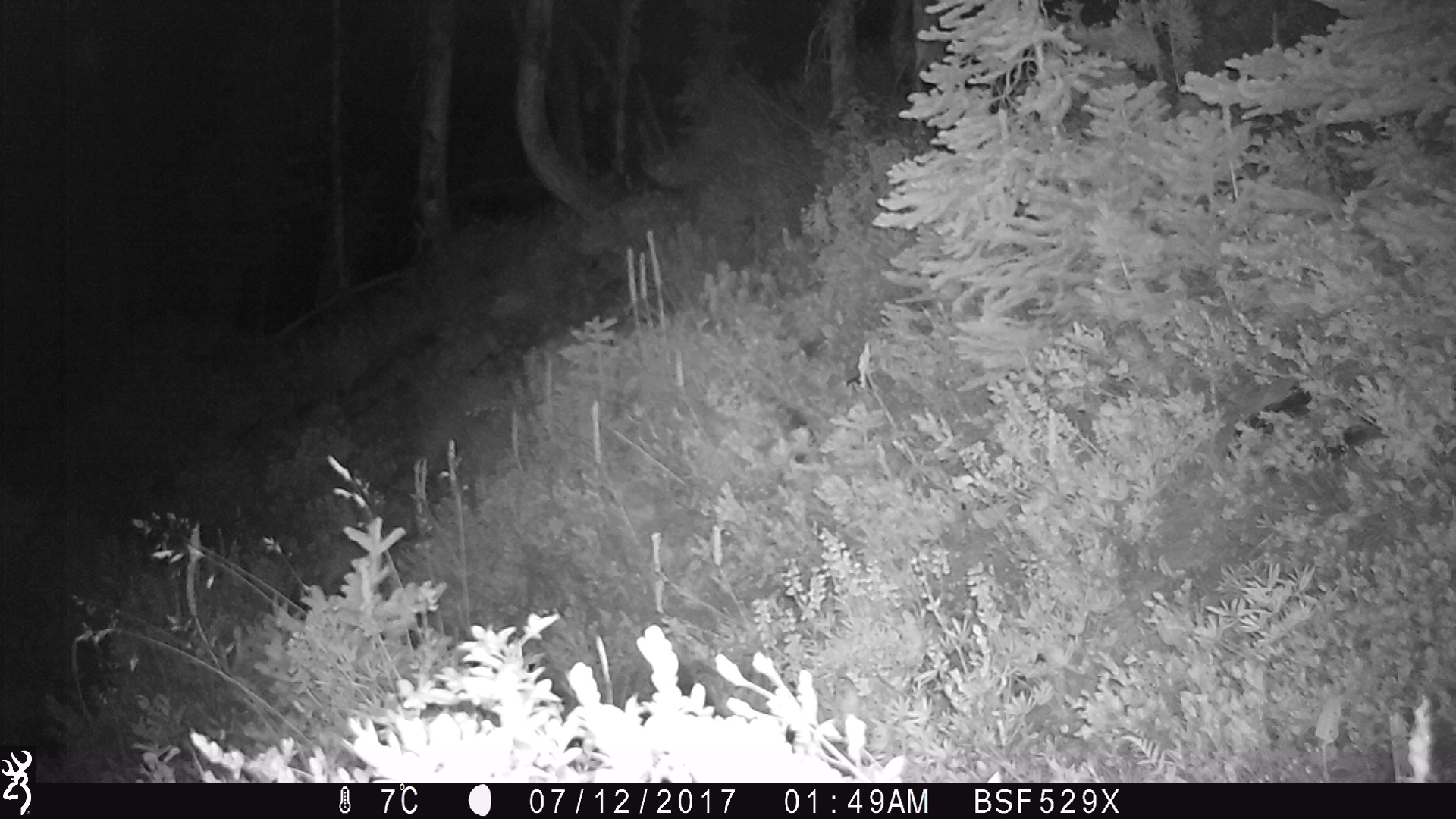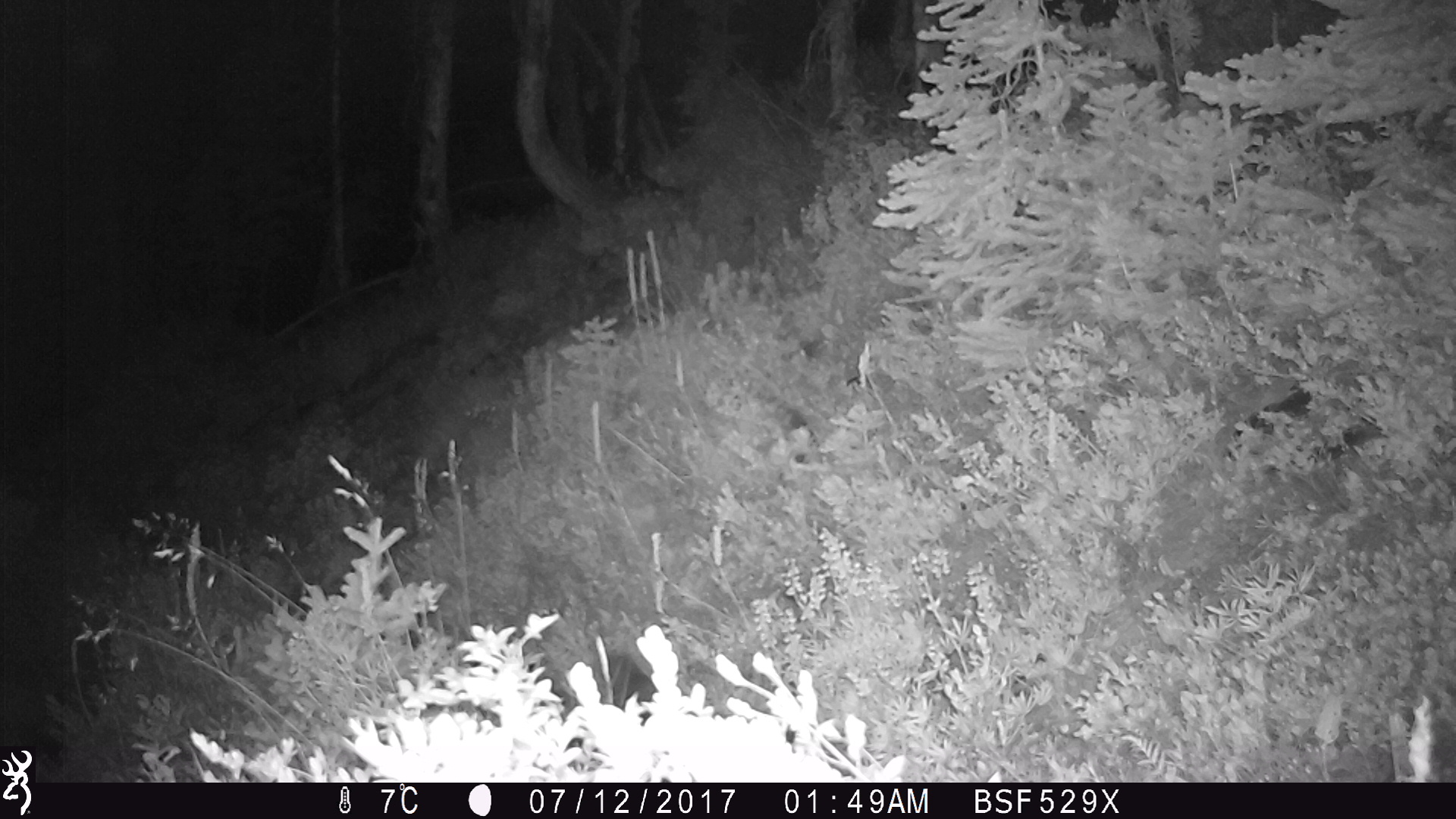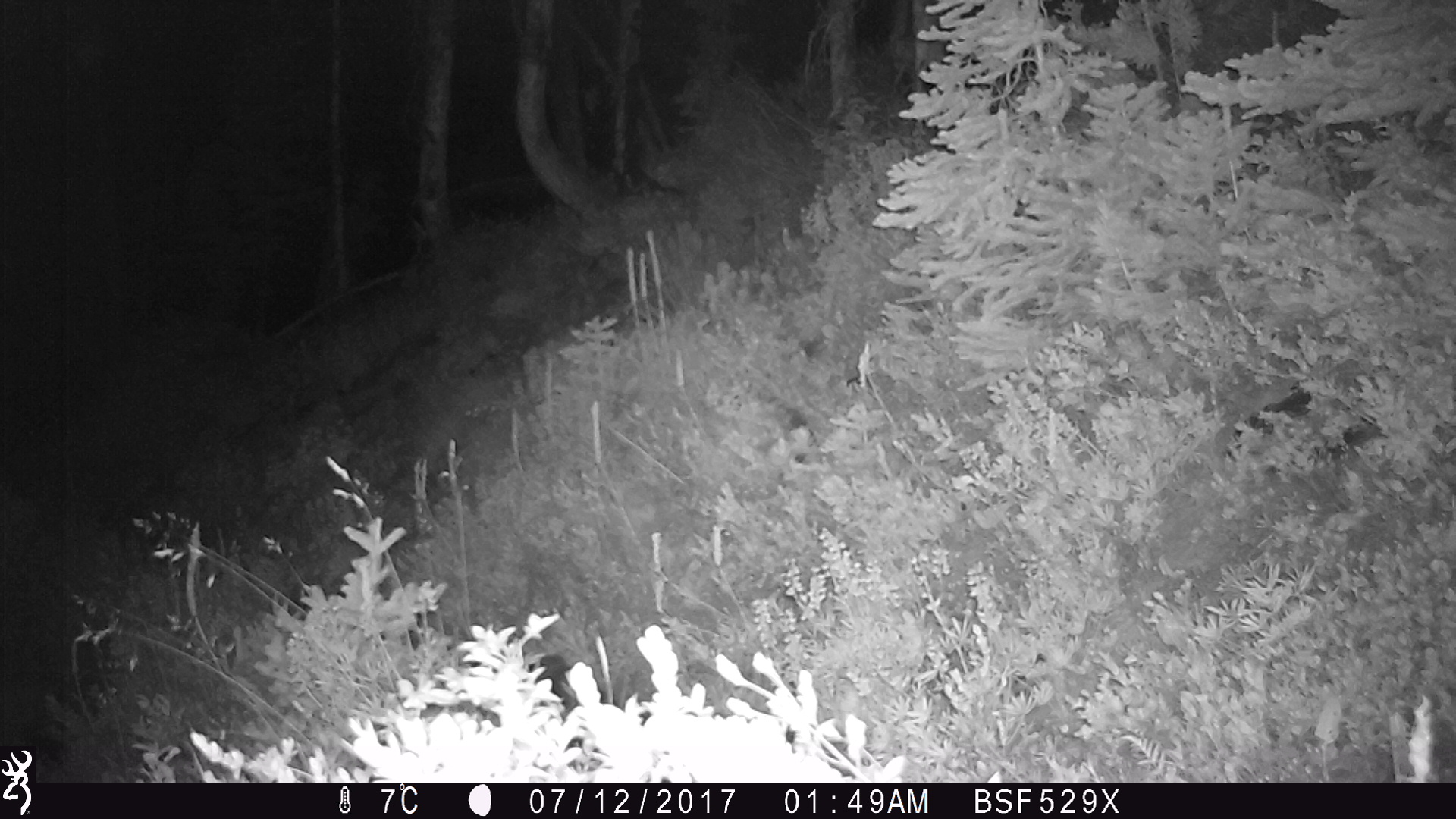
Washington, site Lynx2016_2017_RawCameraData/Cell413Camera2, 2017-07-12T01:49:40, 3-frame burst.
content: unidentified animal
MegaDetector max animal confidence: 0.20